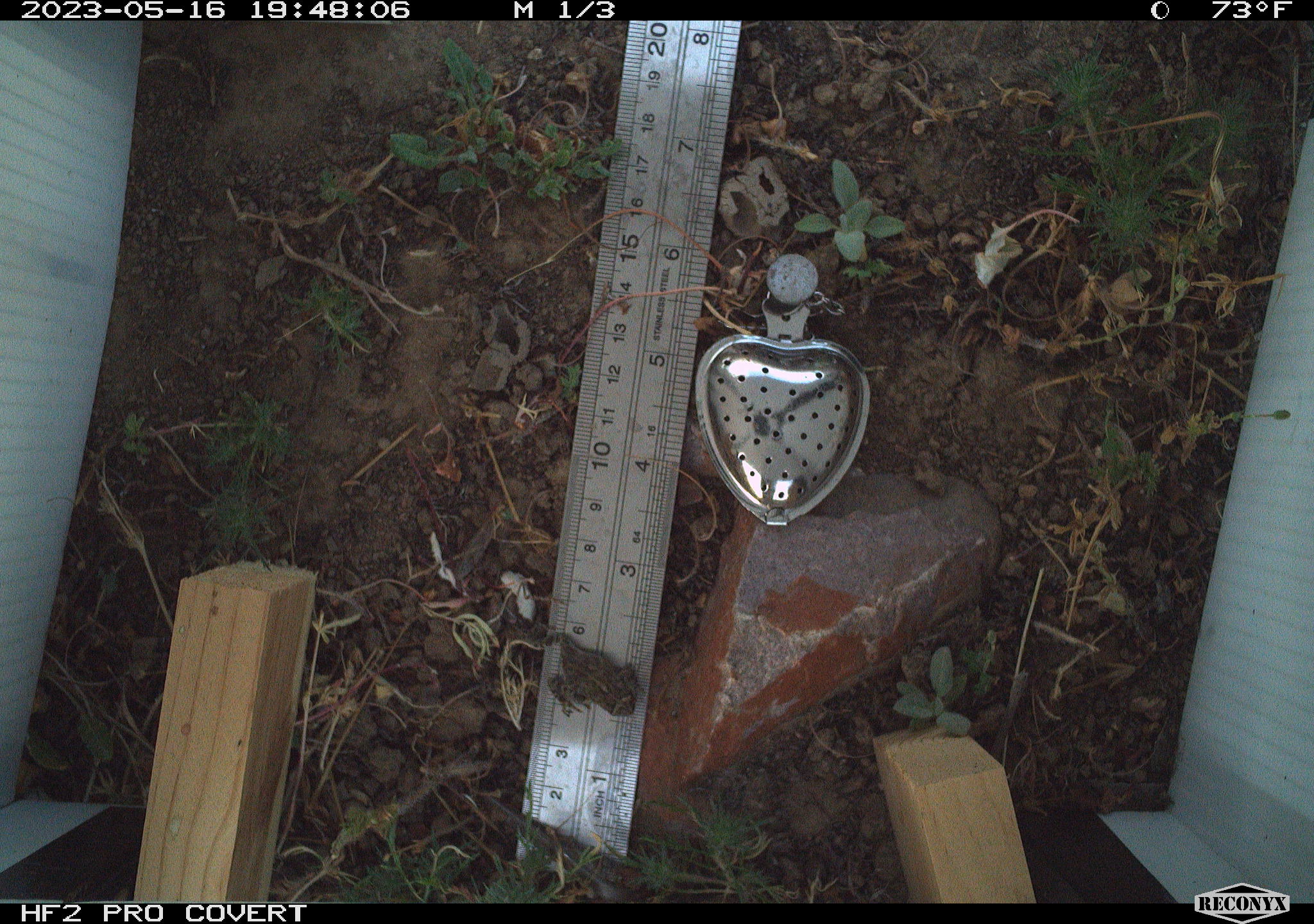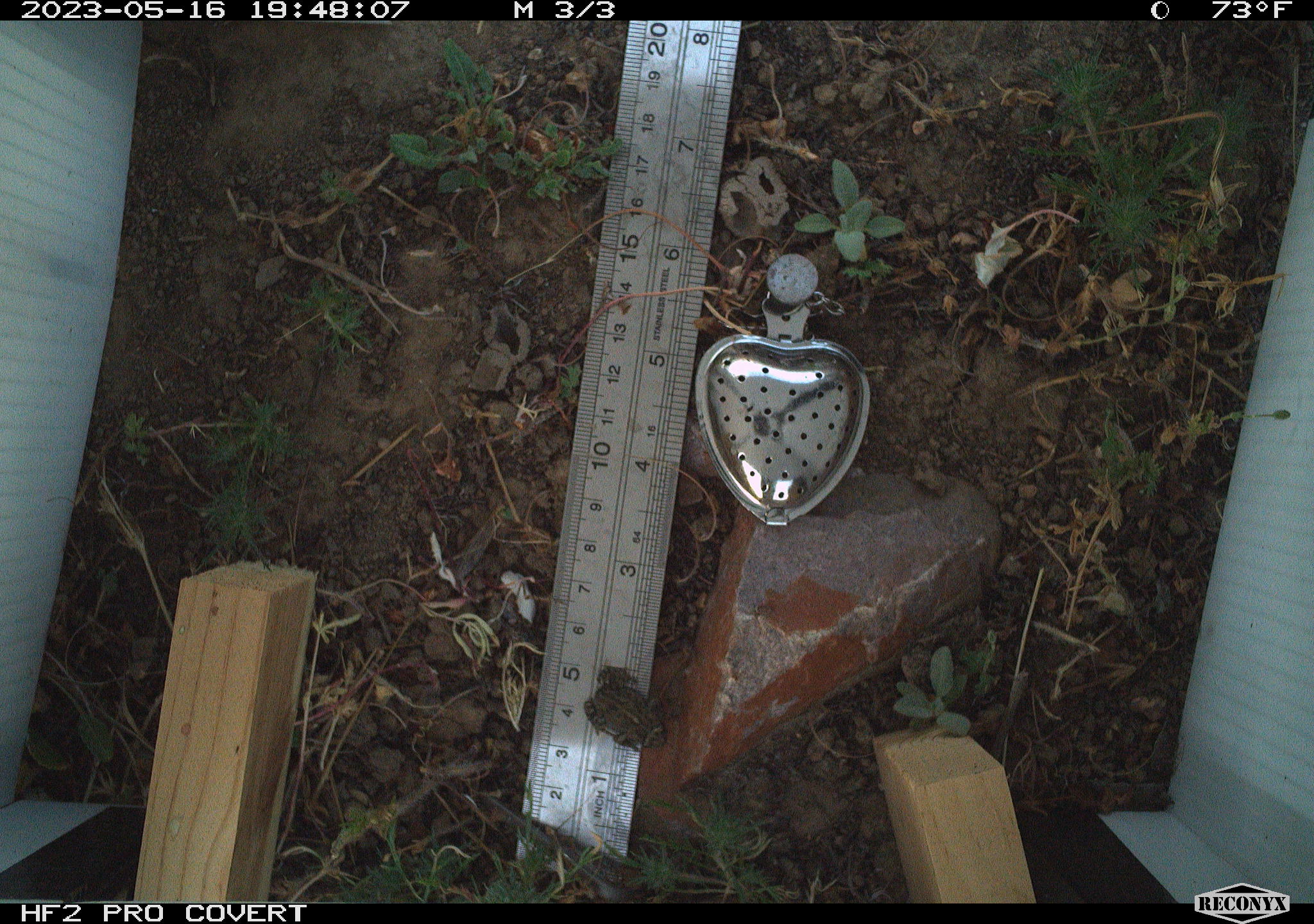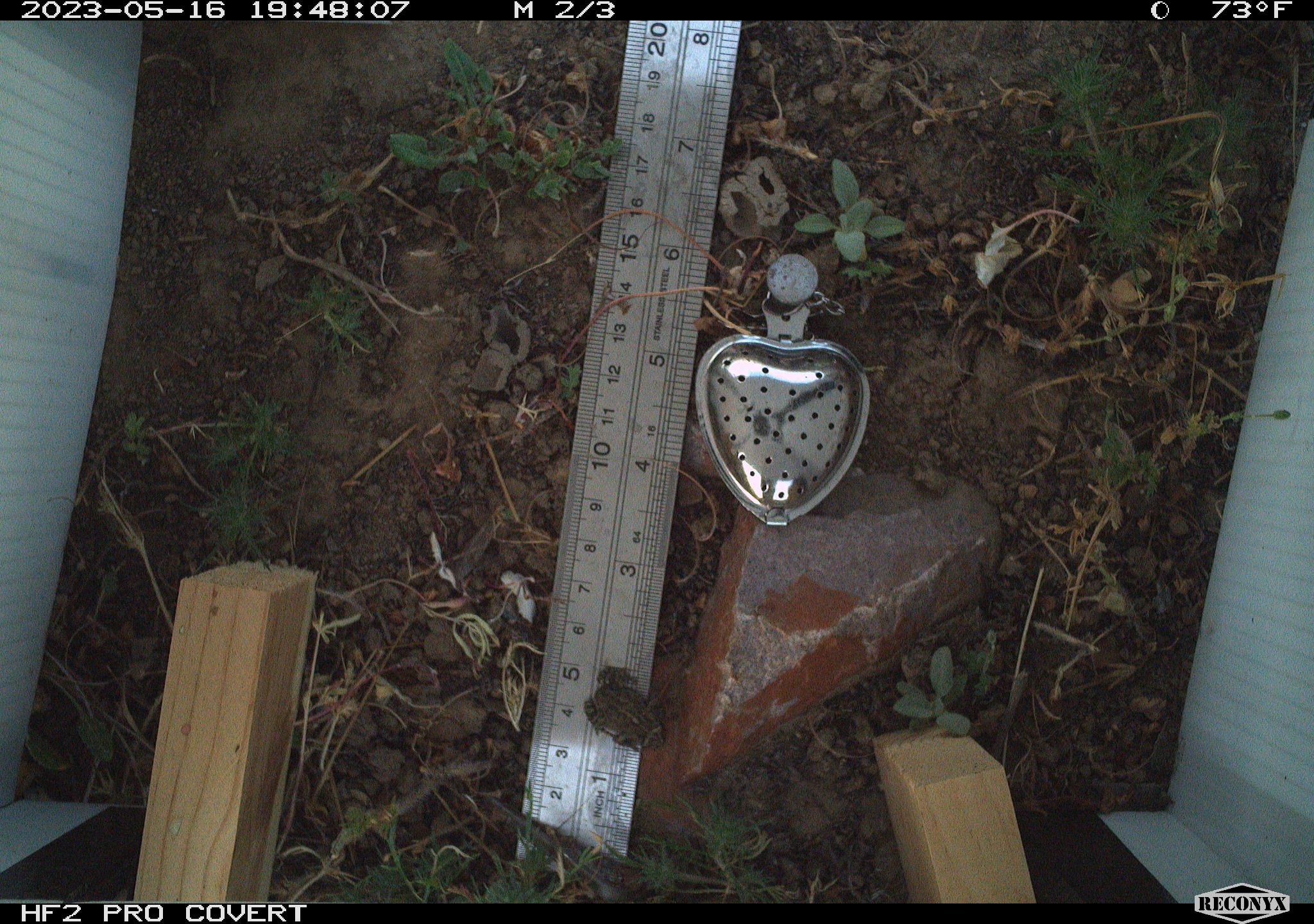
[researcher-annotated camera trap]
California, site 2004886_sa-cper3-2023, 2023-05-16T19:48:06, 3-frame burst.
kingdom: Animalia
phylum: Chordata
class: Amphibia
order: Anura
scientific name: Anura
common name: frogs